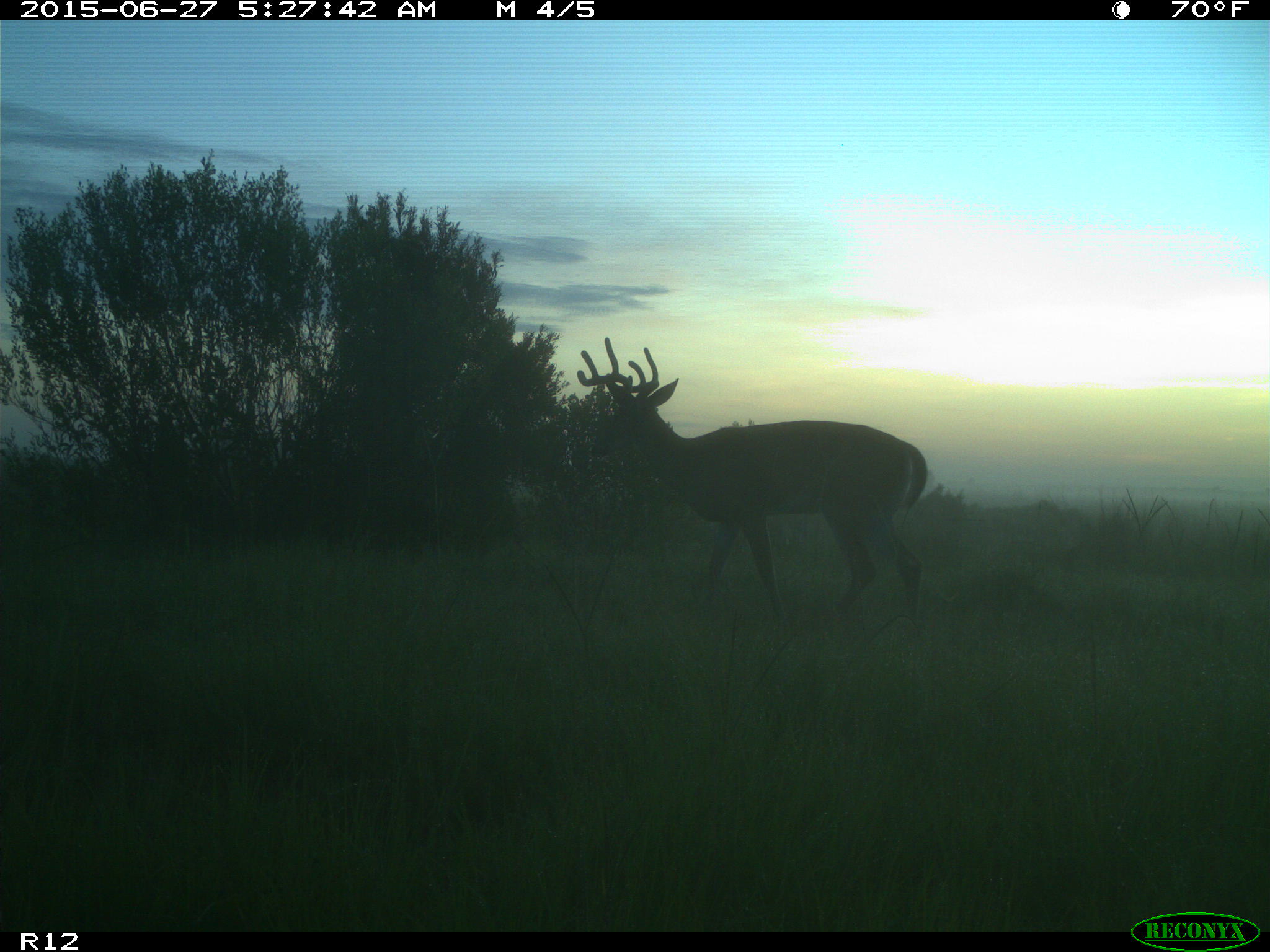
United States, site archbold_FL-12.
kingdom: Animalia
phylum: Chordata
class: Mammalia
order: Artiodactyla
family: Cervidae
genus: Odocoileus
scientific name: Odocoileus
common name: deer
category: unidentified deer